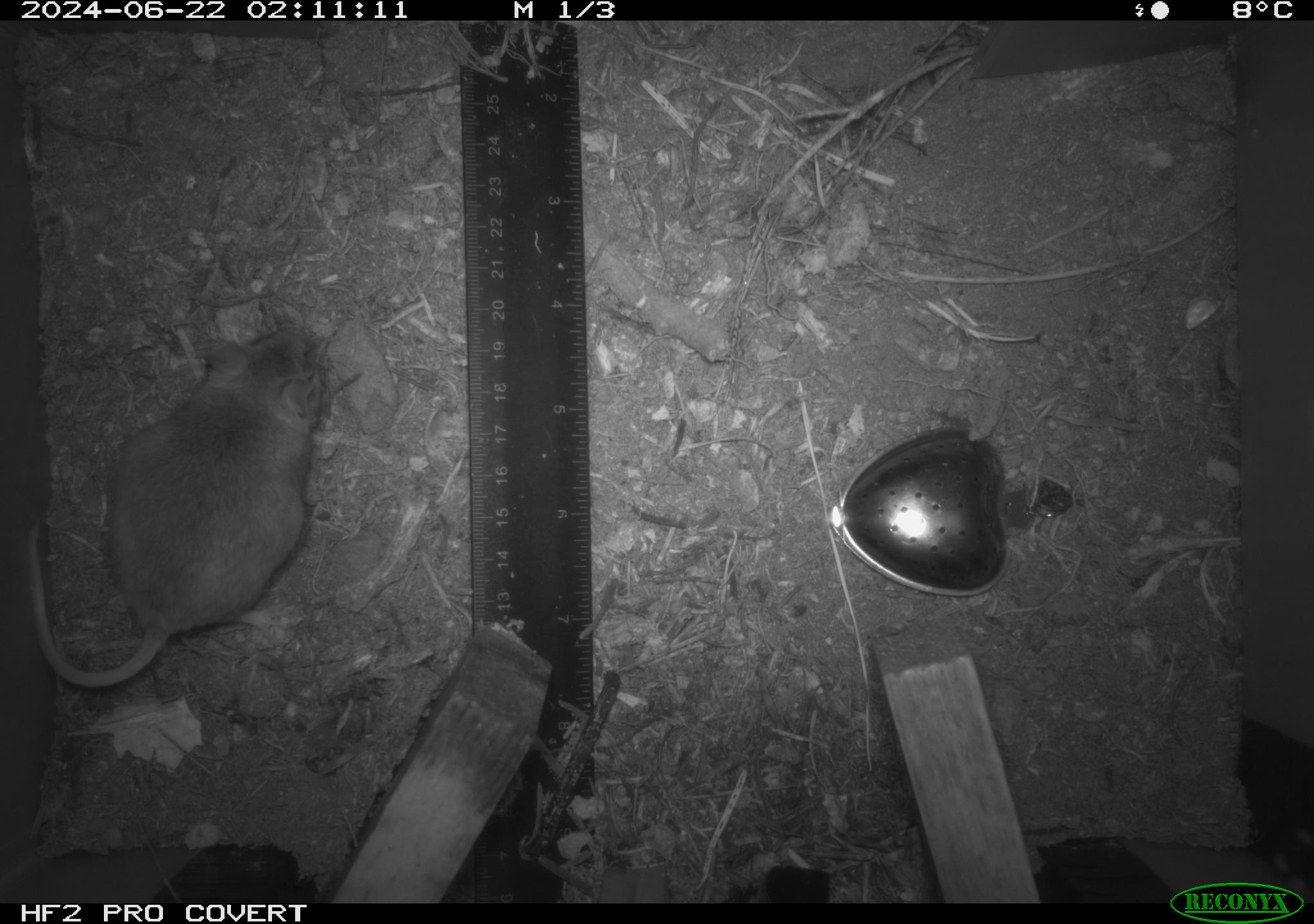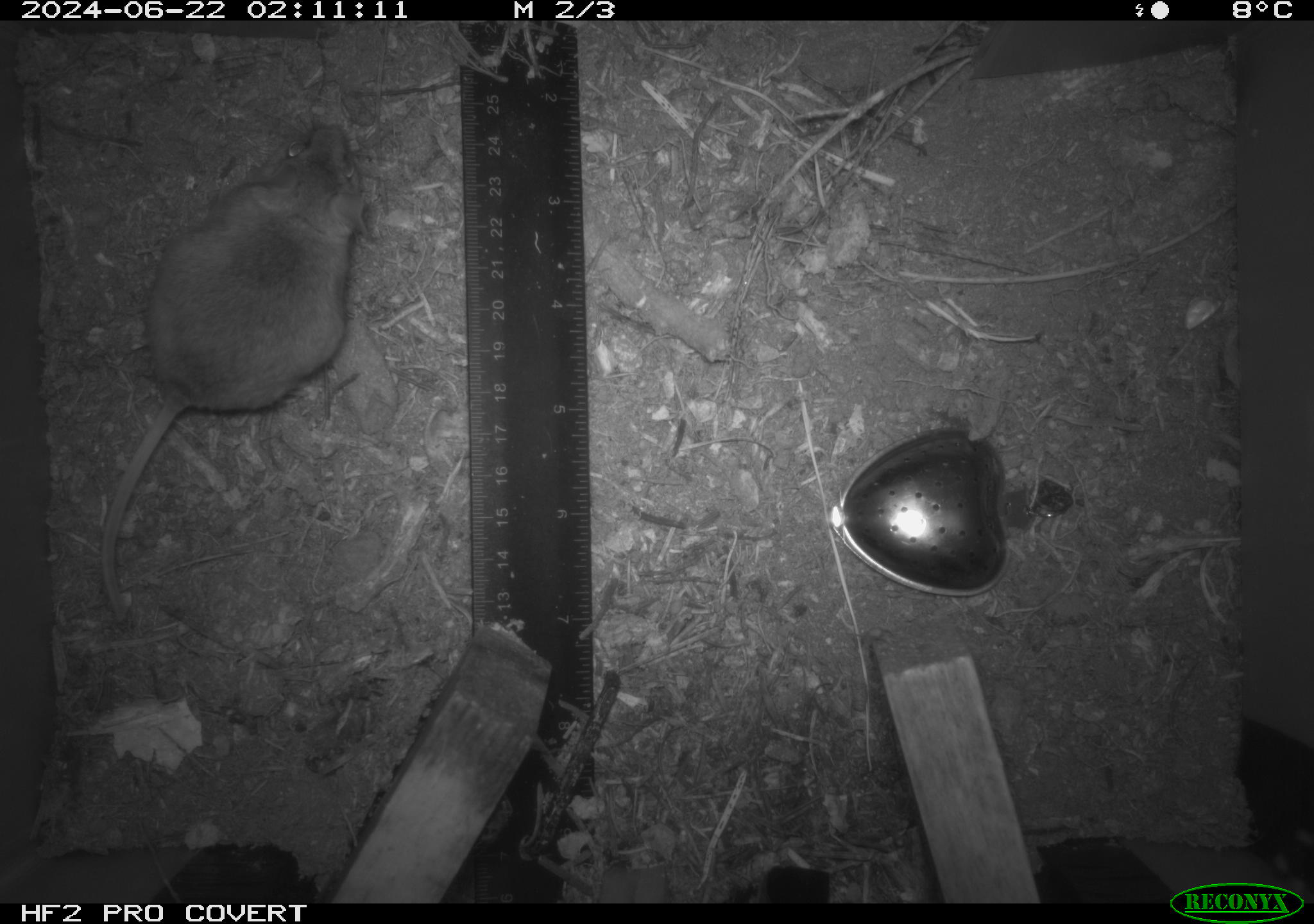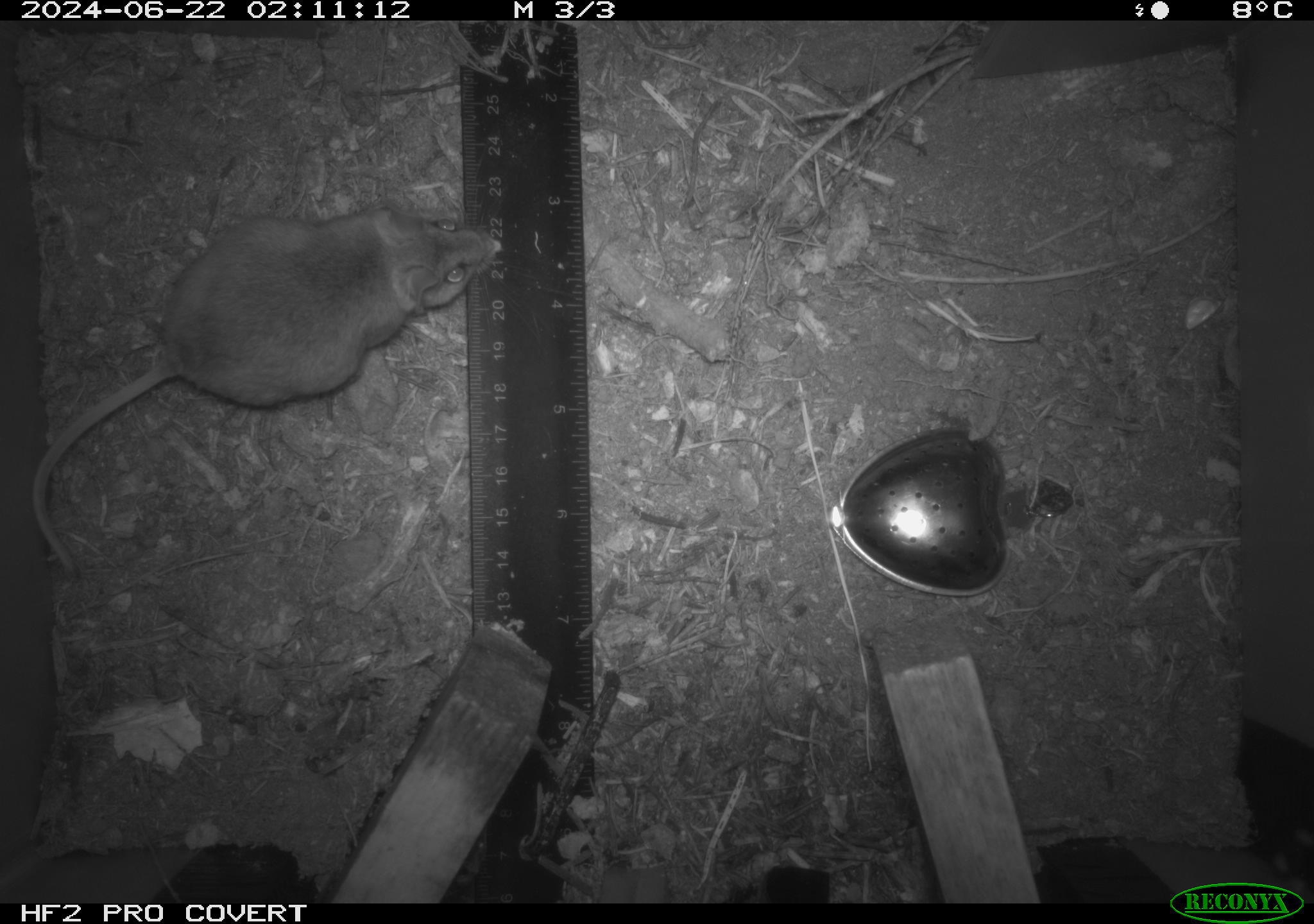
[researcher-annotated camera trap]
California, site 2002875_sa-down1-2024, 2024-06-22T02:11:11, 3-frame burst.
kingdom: Animalia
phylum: Chordata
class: Mammalia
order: Rodentia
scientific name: Rodentia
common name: rodent